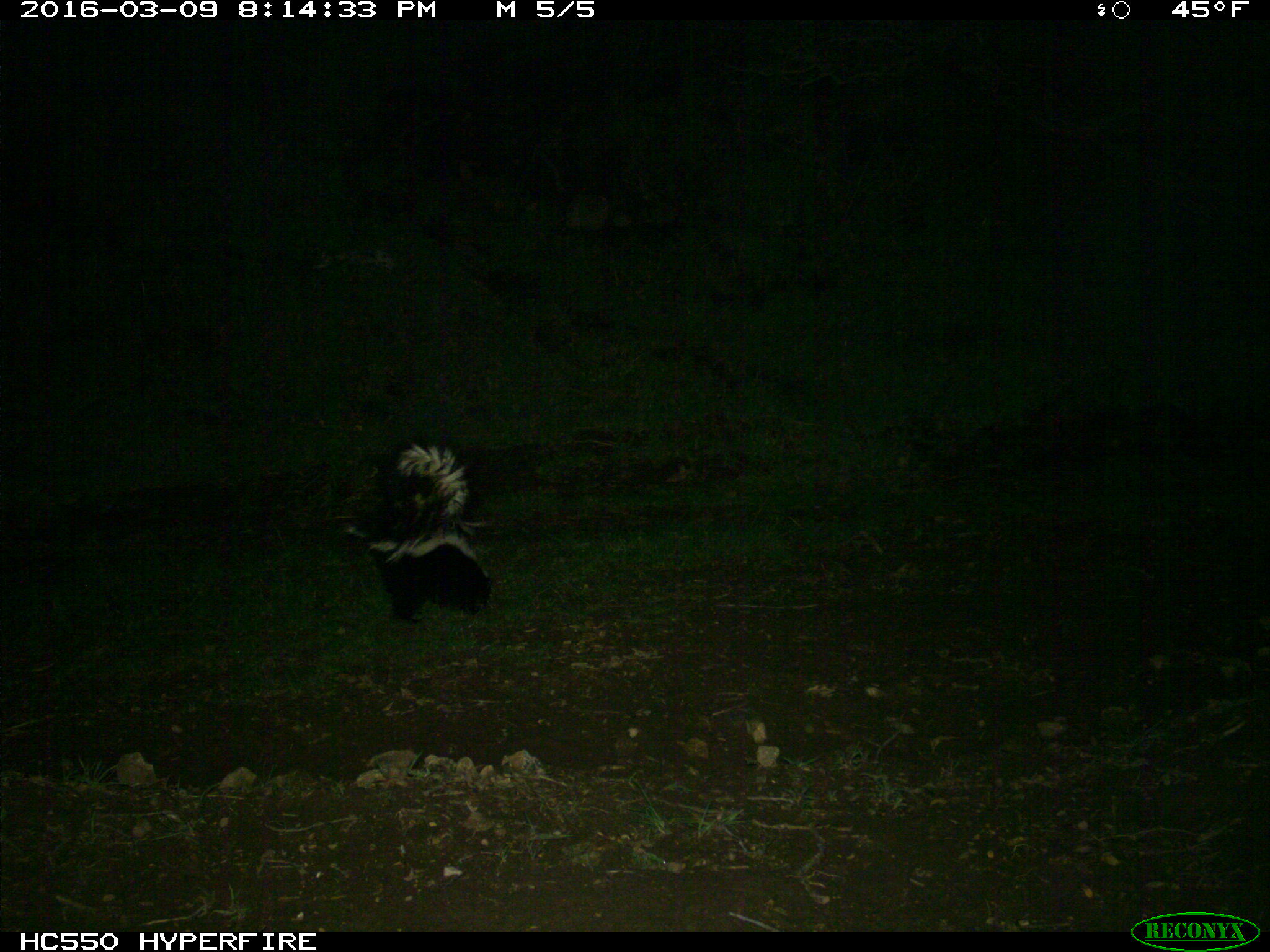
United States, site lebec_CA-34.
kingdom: Animalia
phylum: Chordata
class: Mammalia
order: Carnivora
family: Mephitidae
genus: Mephitis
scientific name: Mephitis mephitis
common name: striped skunk